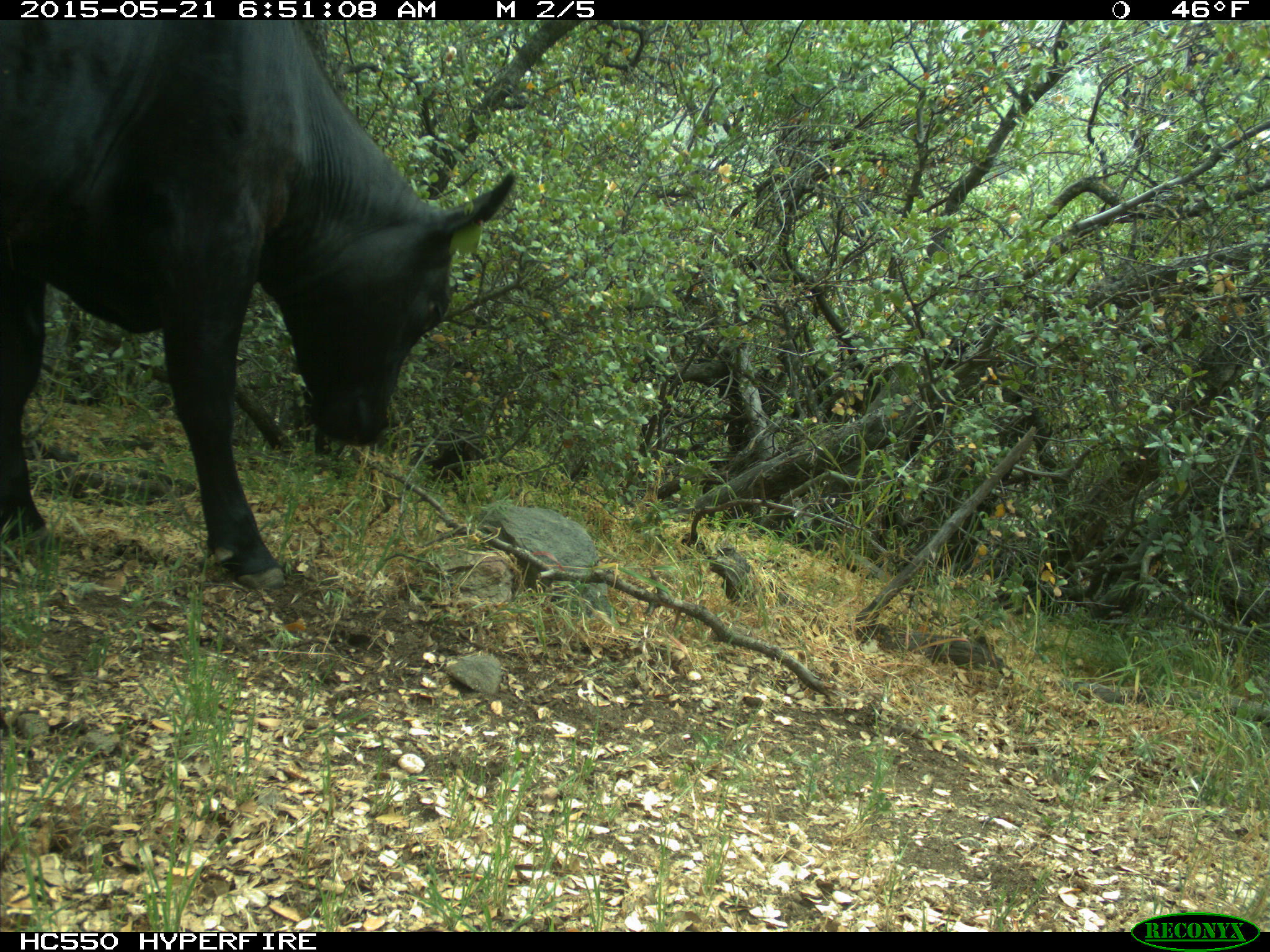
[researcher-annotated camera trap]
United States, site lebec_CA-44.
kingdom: Animalia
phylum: Chordata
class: Mammalia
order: Artiodactyla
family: Bovidae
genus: Bos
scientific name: Bos taurus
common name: domestic cow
Bos taurus (domestic cow).